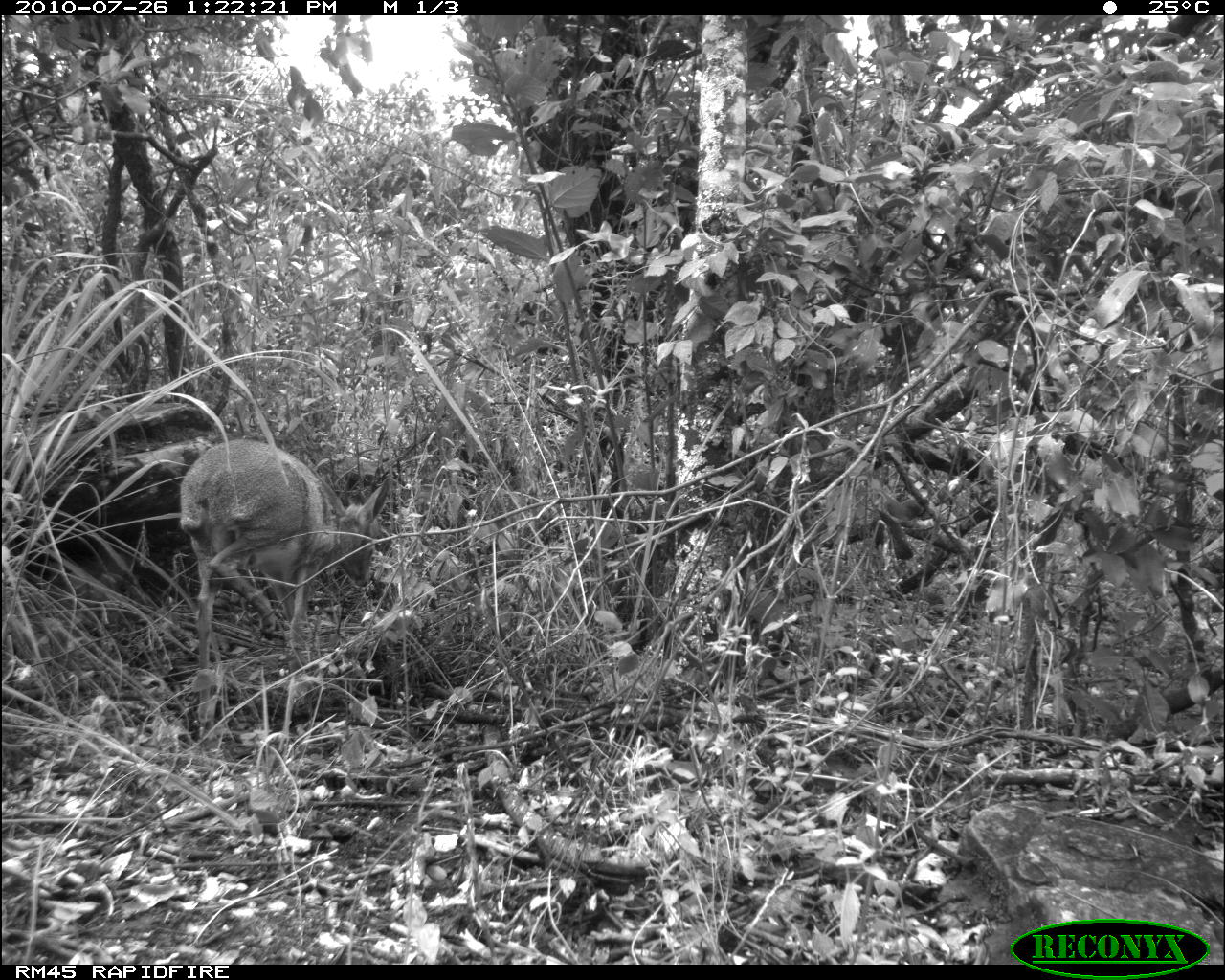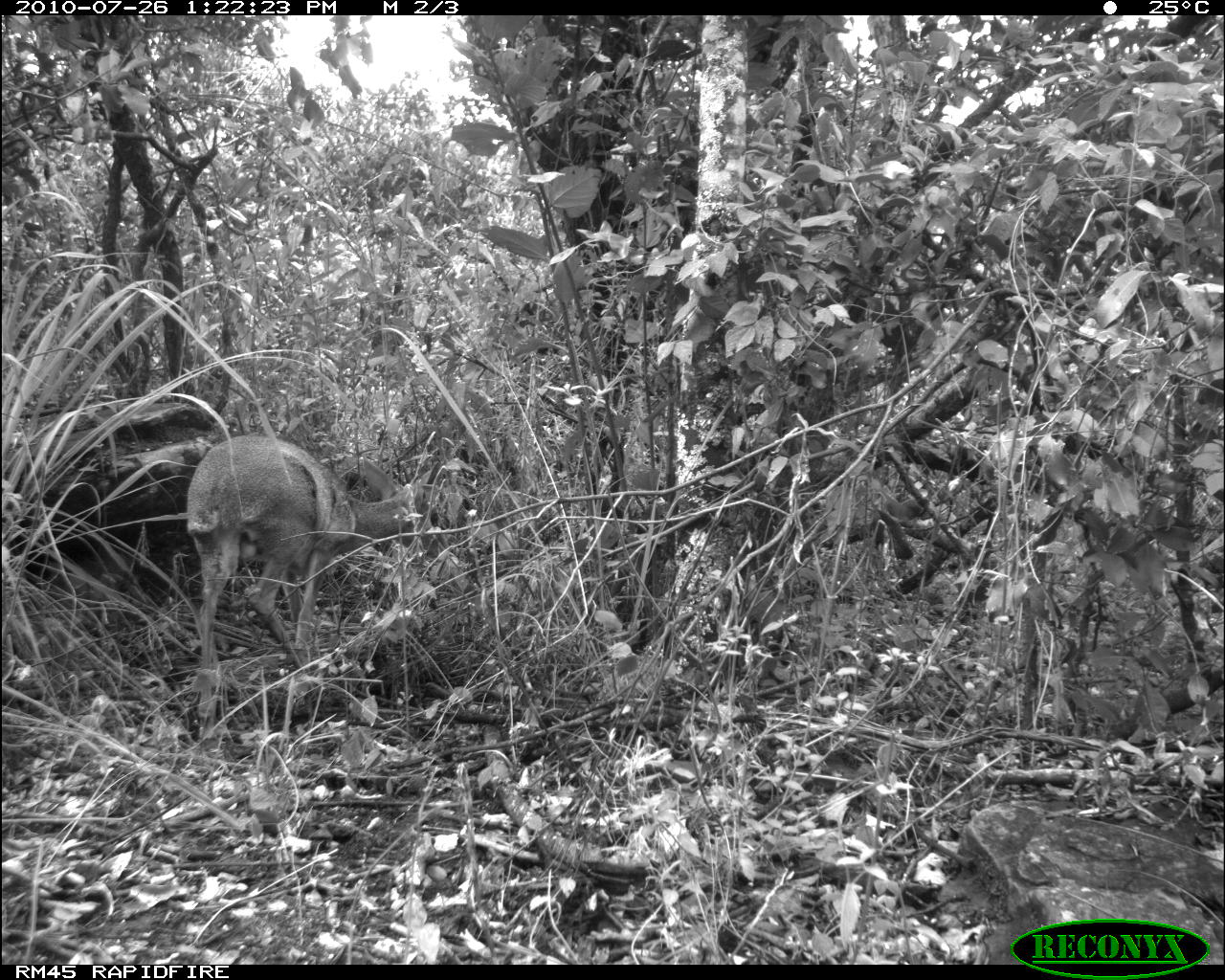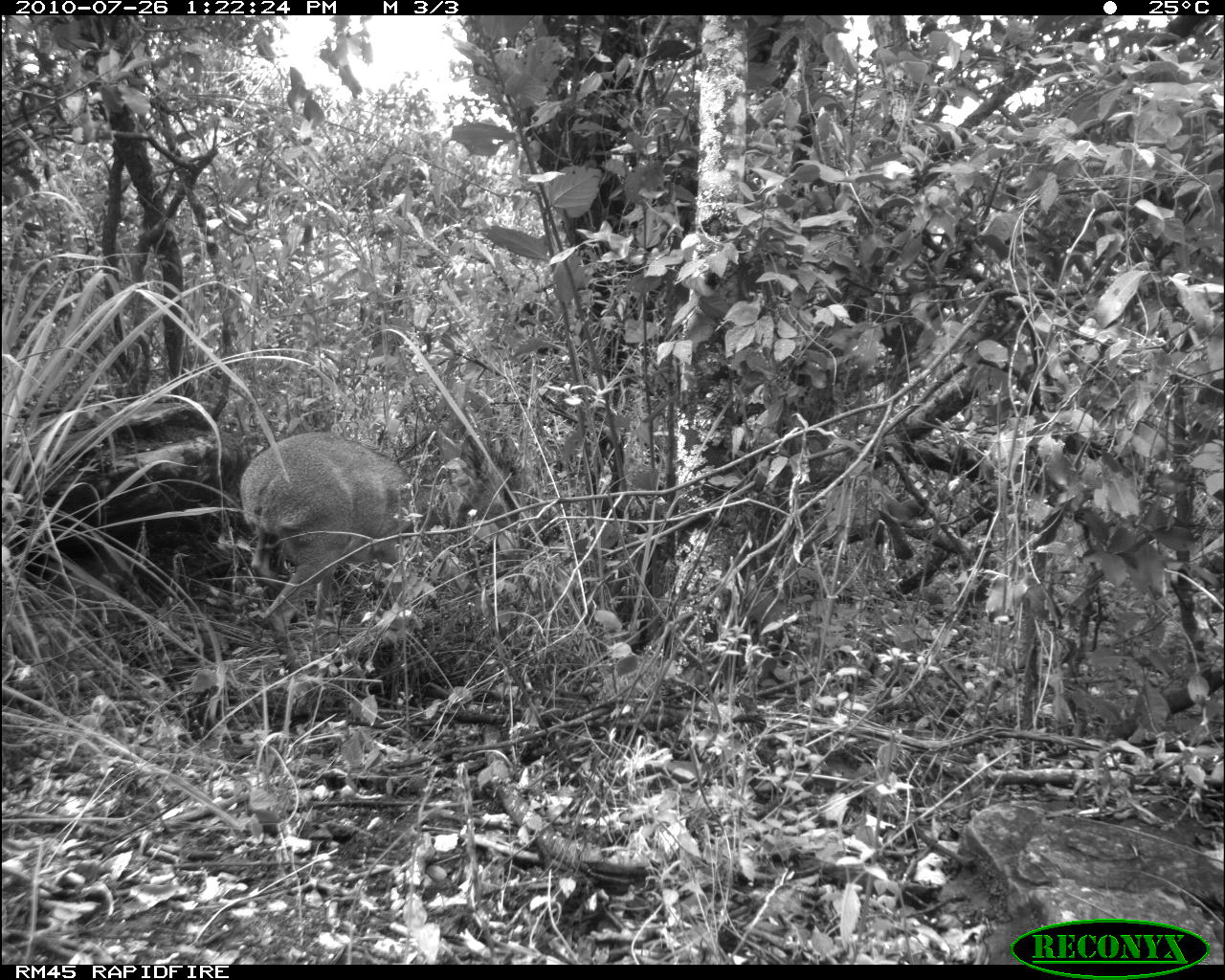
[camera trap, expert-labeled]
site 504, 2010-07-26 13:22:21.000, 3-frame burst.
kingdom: Animalia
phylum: Chordata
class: Mammalia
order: Artiodactyla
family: Bovidae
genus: Madoqua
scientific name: Madoqua guentheri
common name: günther's dik-dik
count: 1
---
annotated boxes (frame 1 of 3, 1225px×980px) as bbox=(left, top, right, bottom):
madoqua guentheri: bbox=(179, 437, 392, 669)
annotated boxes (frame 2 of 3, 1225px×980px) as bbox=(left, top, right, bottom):
madoqua guentheri: bbox=(180, 432, 422, 672)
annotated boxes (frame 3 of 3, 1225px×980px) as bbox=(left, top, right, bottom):
madoqua guentheri: bbox=(237, 431, 525, 671)